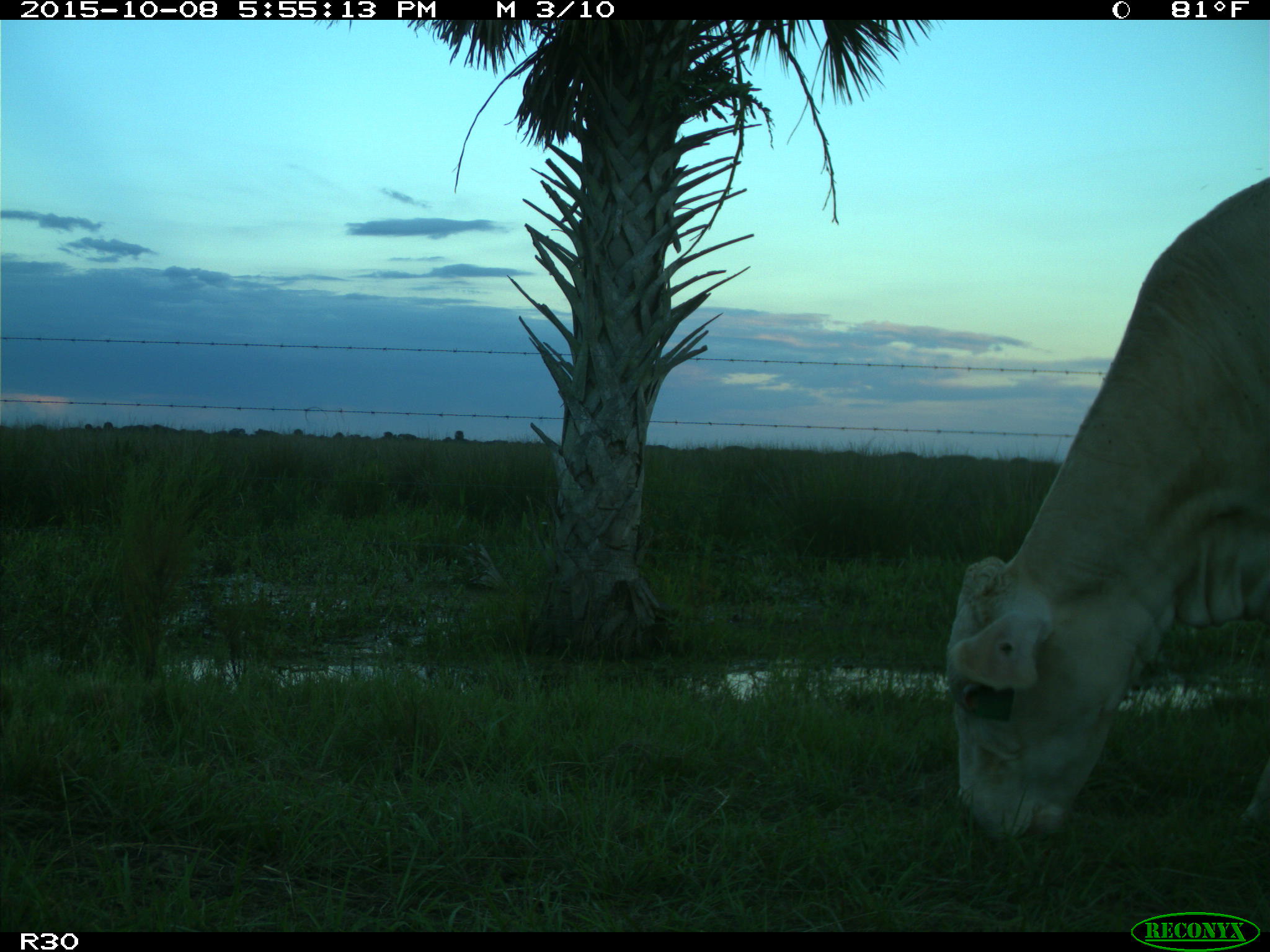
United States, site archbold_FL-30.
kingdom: Animalia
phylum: Chordata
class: Mammalia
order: Artiodactyla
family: Bovidae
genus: Bos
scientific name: Bos taurus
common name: domestic cow